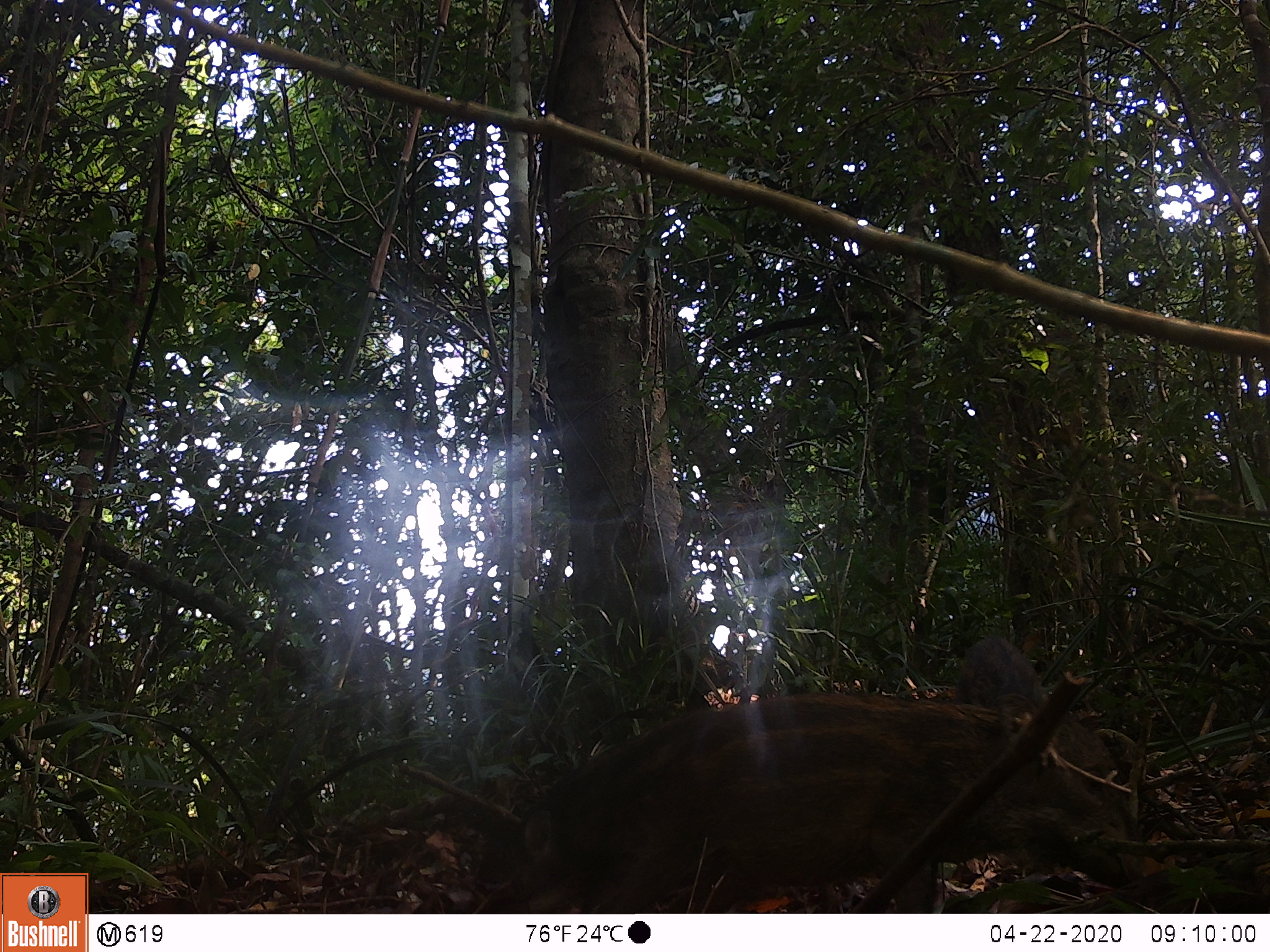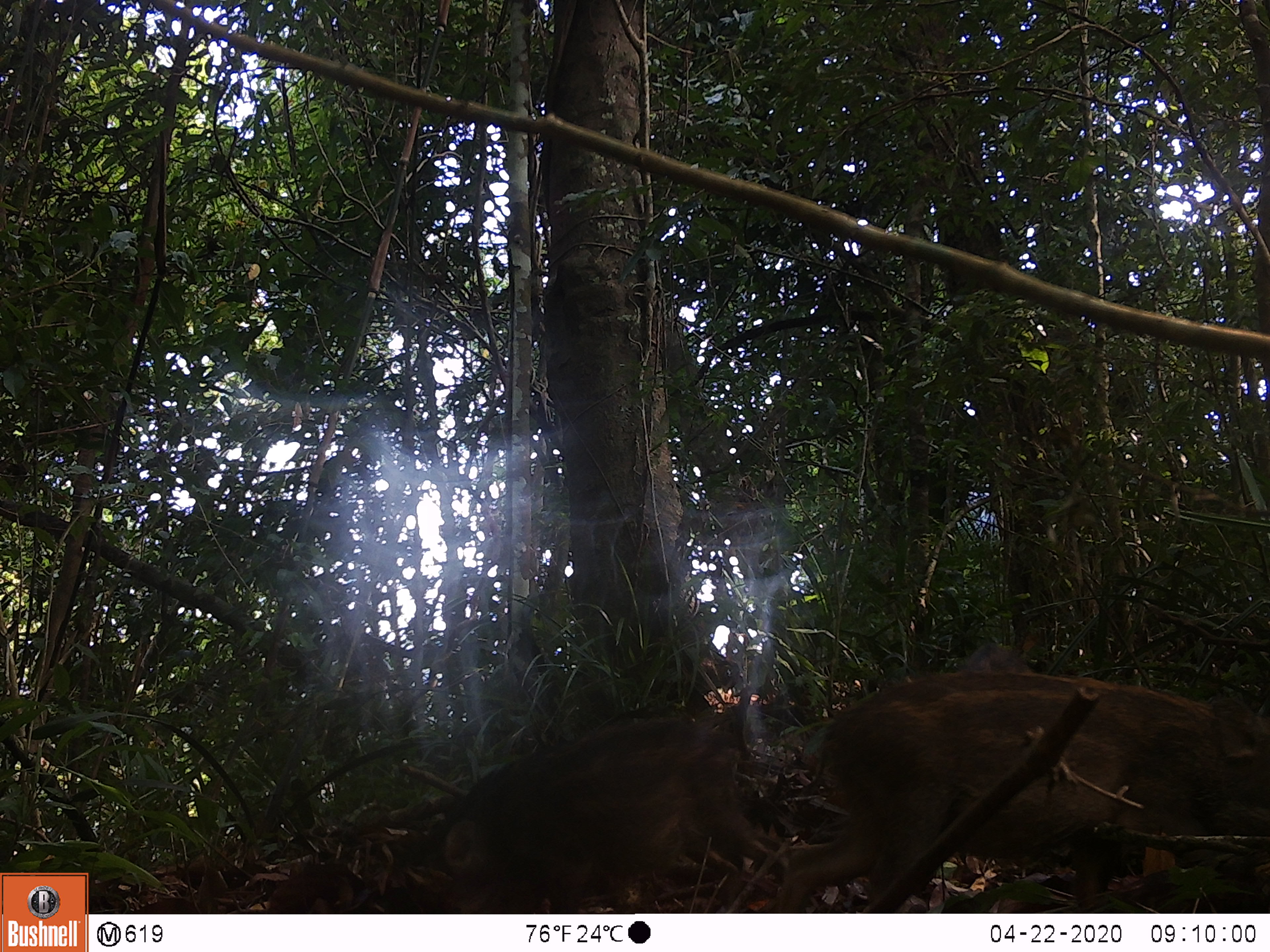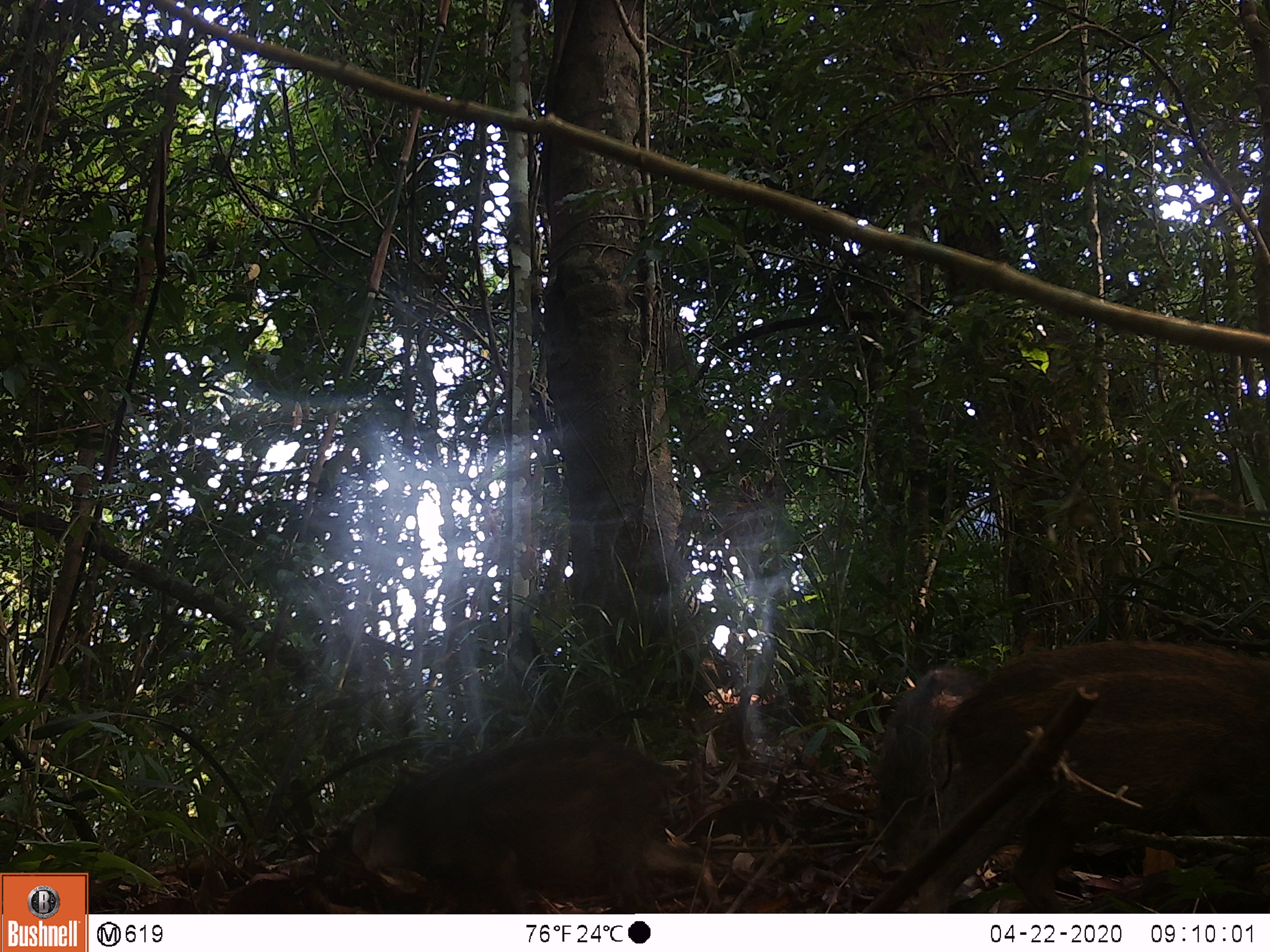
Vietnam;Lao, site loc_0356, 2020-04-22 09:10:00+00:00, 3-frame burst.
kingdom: Animalia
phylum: Chordata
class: Mammalia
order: Artiodactyla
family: Suidae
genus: Sus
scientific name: Sus scrofa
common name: eurasian wild pig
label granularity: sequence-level